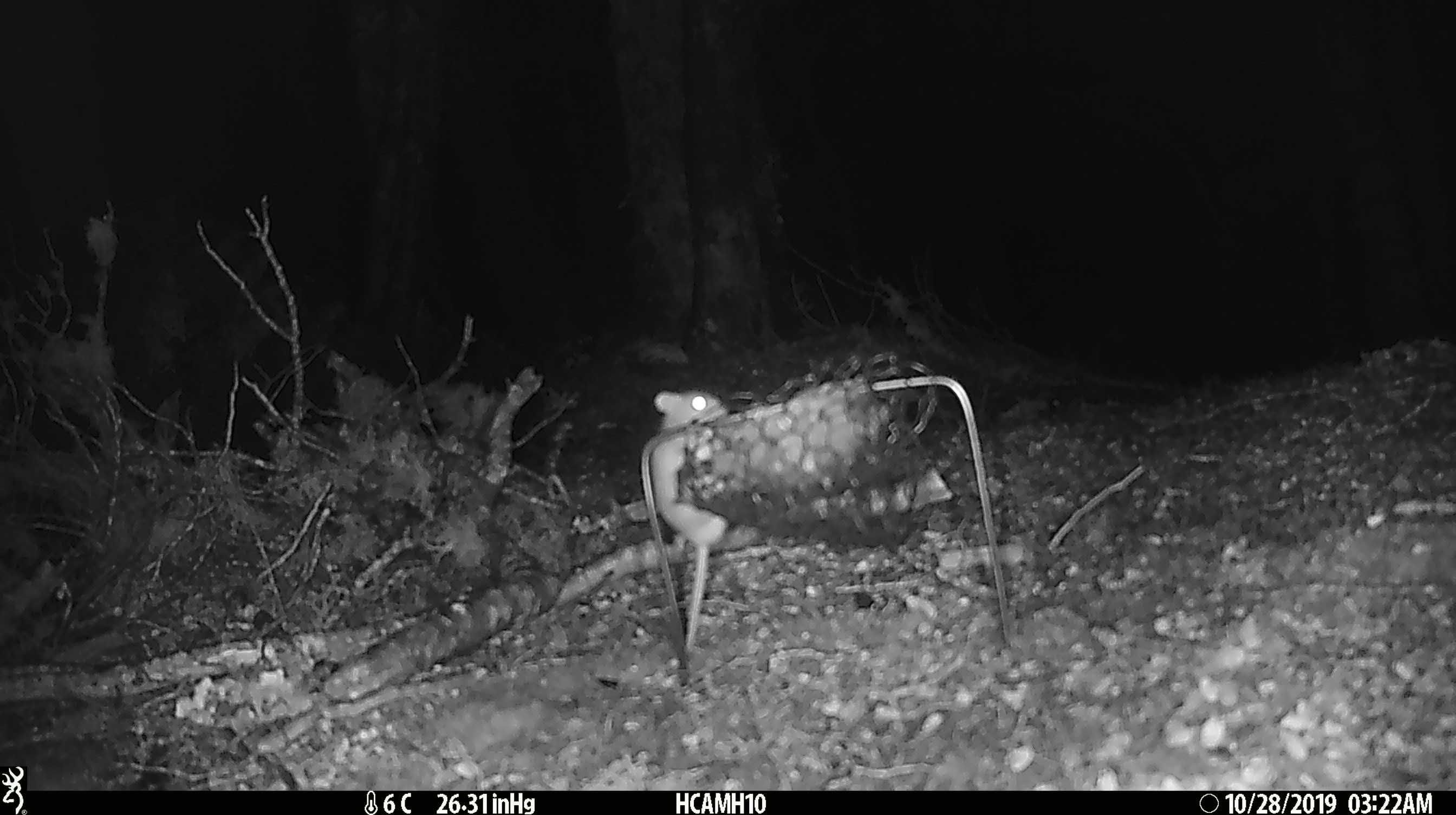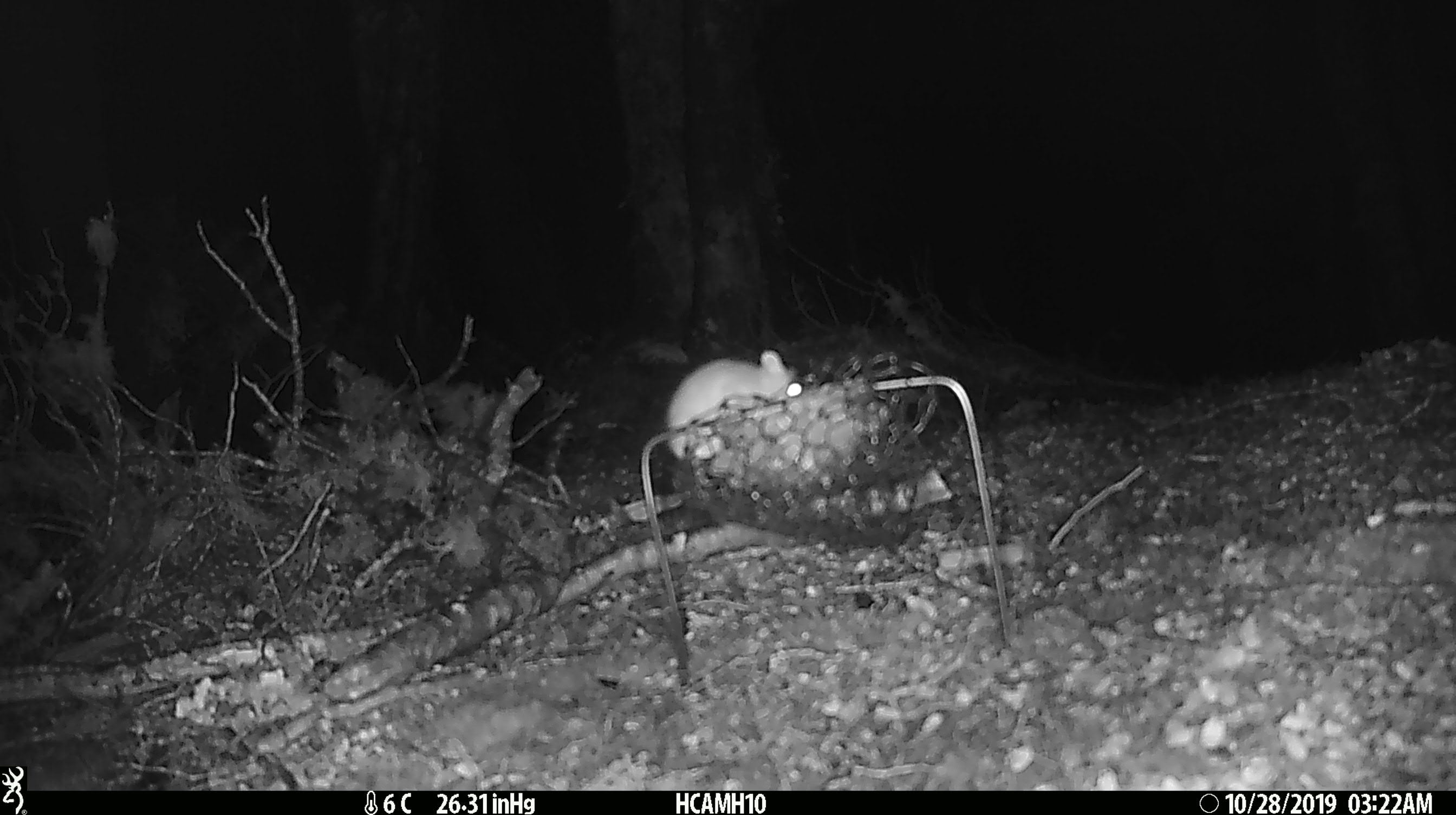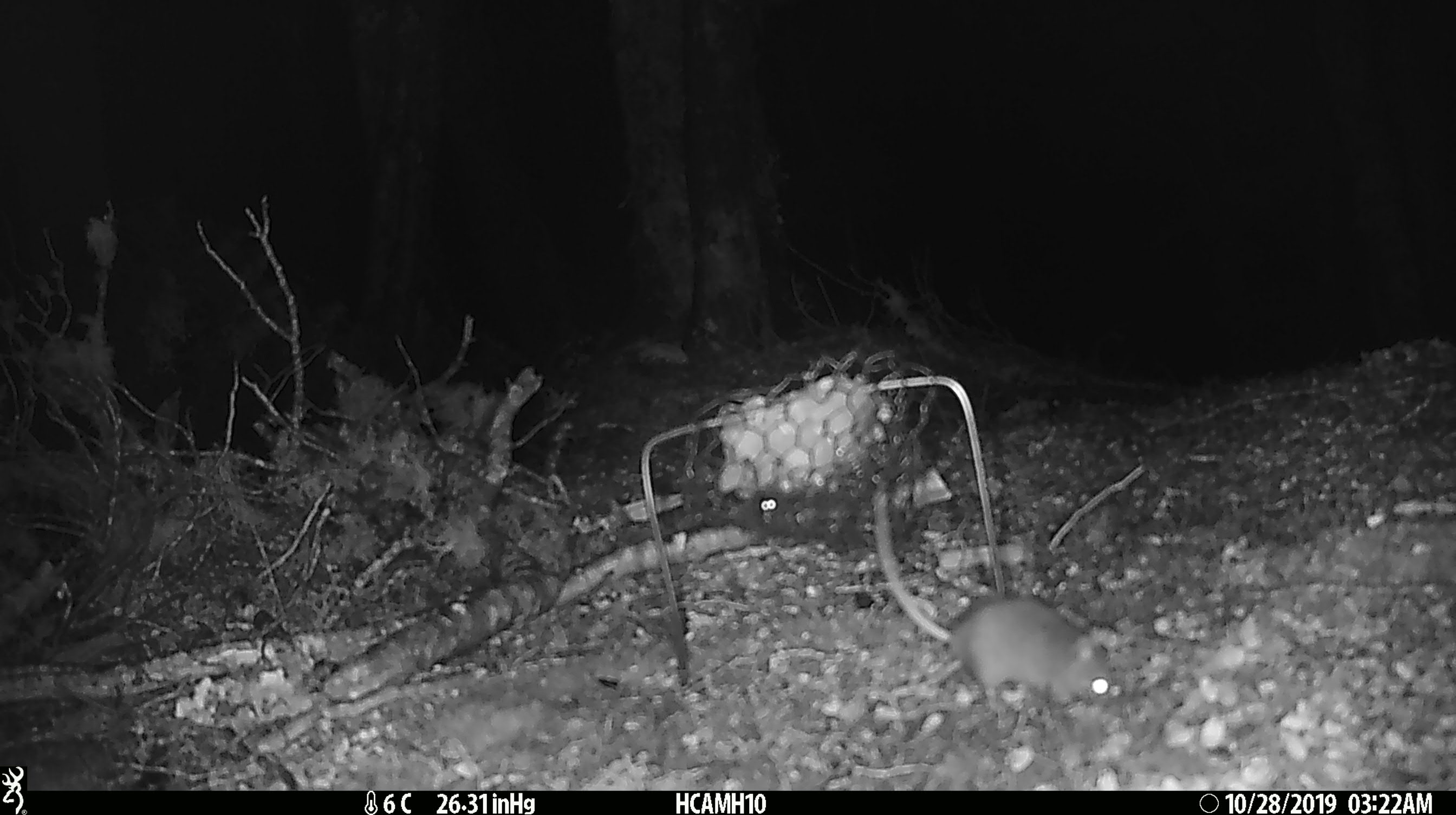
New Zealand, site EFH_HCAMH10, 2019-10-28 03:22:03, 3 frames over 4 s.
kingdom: Animalia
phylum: Chordata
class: Mammalia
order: Rodentia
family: Muridae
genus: Mus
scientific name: Mus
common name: mouse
Mouse (Mus).